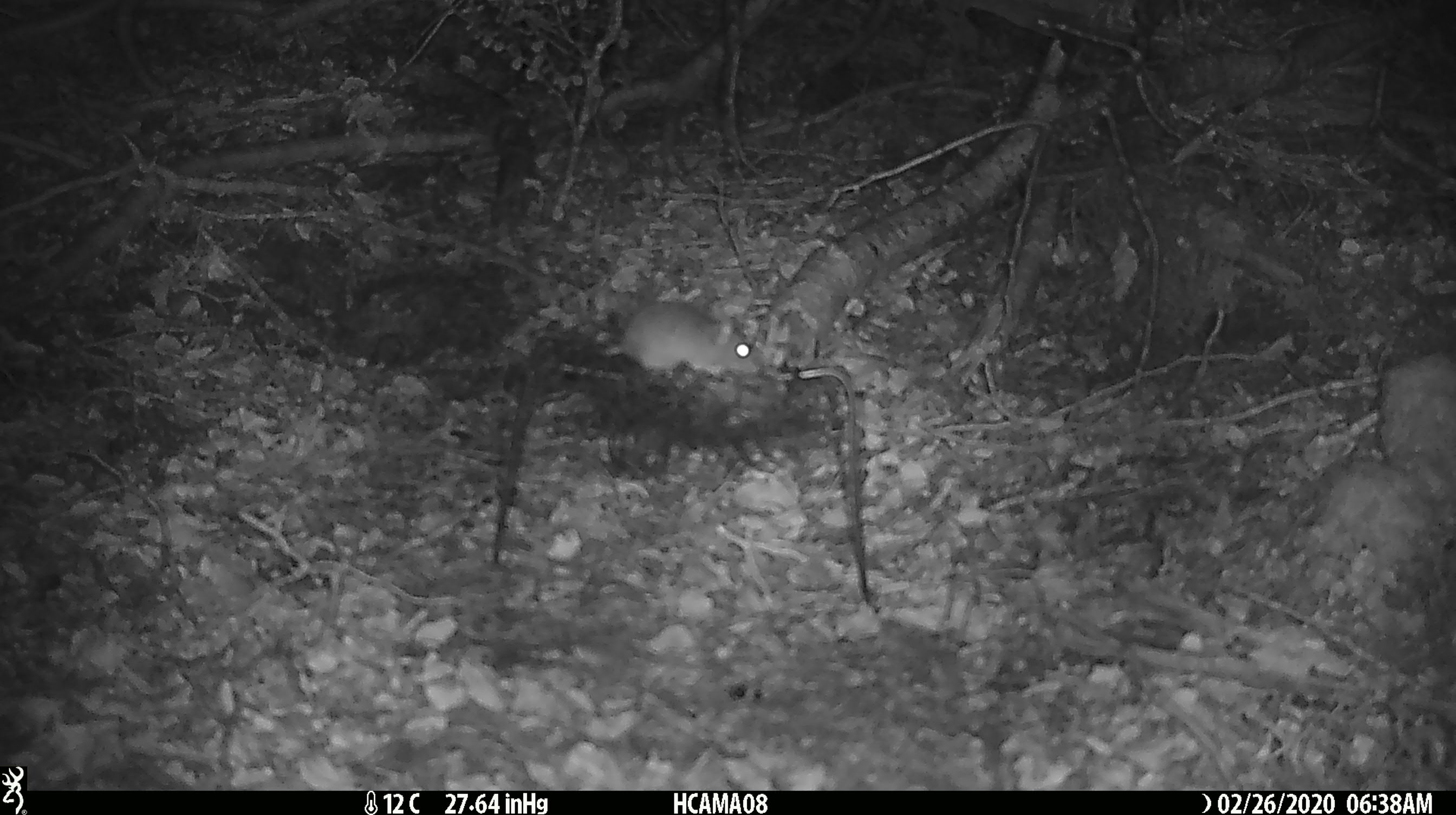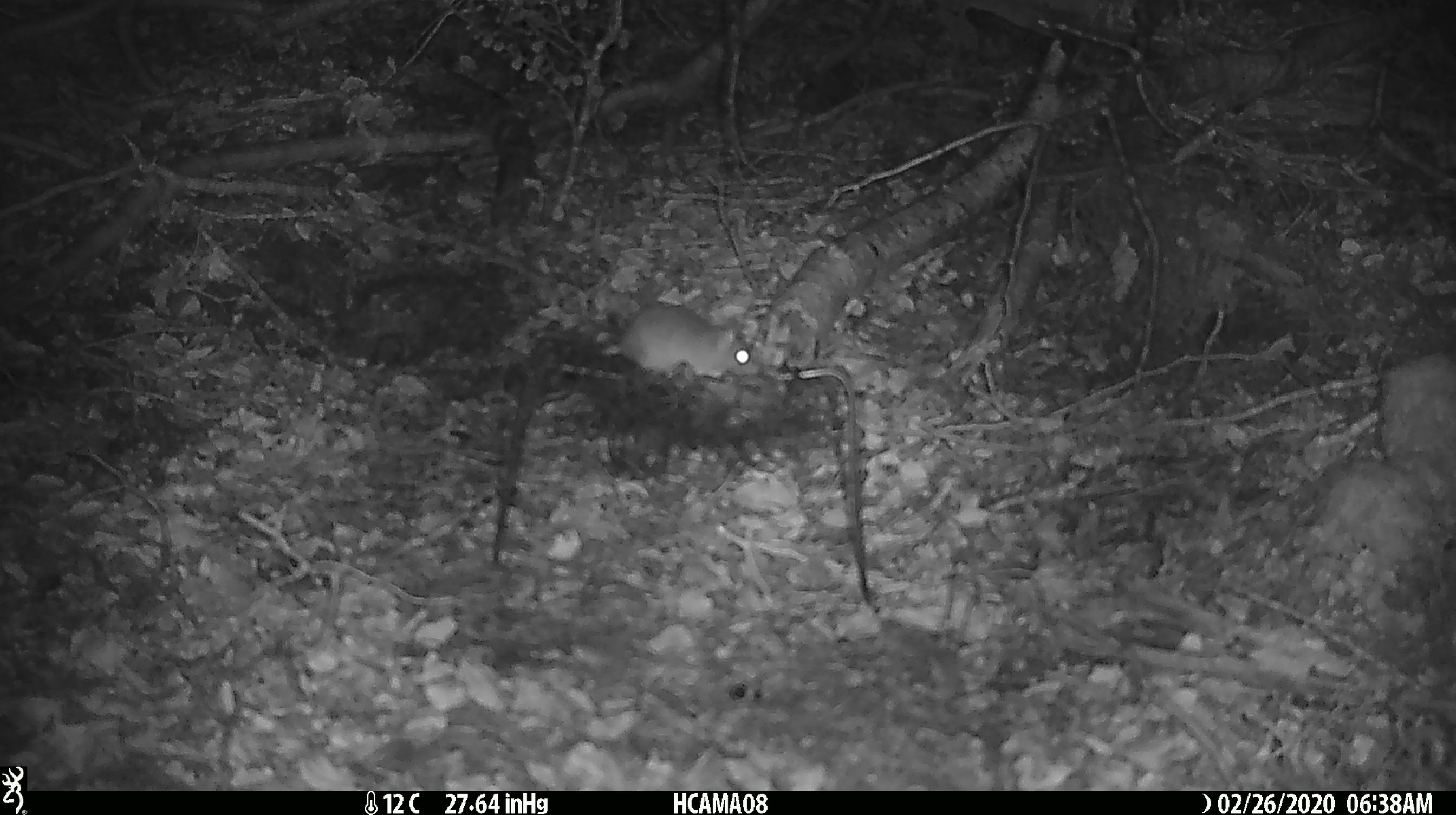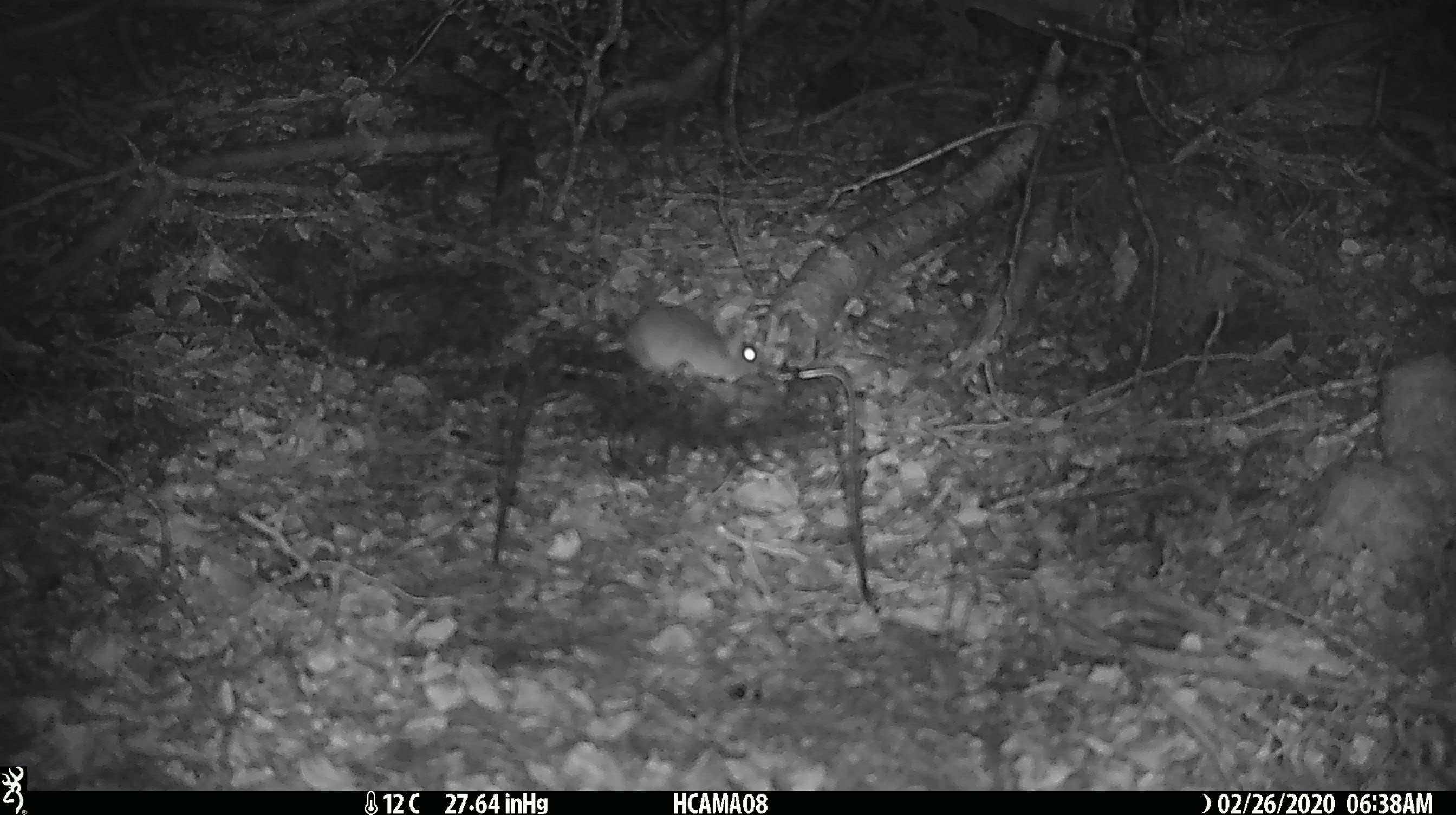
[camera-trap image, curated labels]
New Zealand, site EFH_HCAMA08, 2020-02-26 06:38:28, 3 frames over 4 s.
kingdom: Animalia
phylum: Chordata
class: Mammalia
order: Rodentia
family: Muridae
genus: Mus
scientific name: Mus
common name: mouse